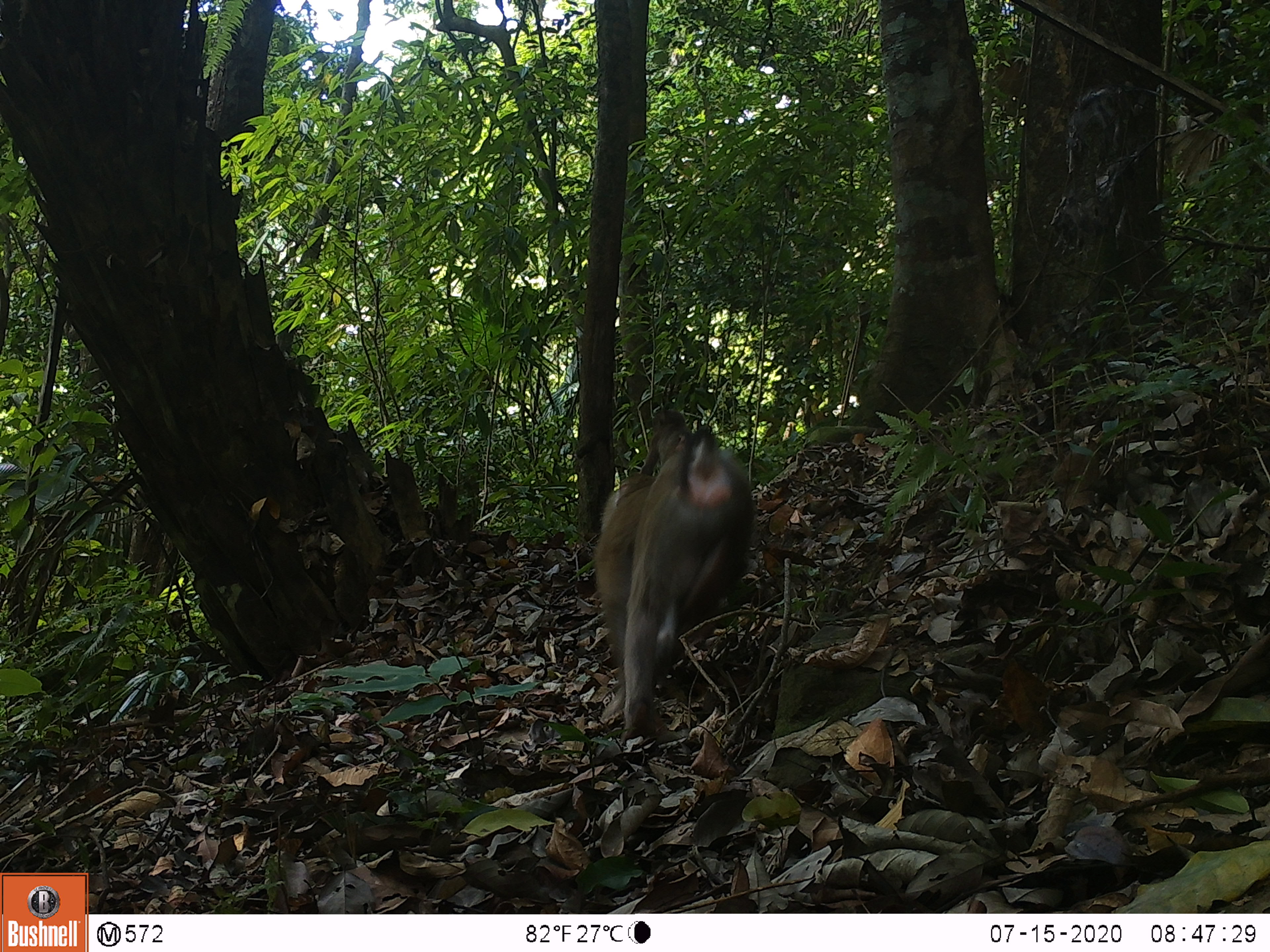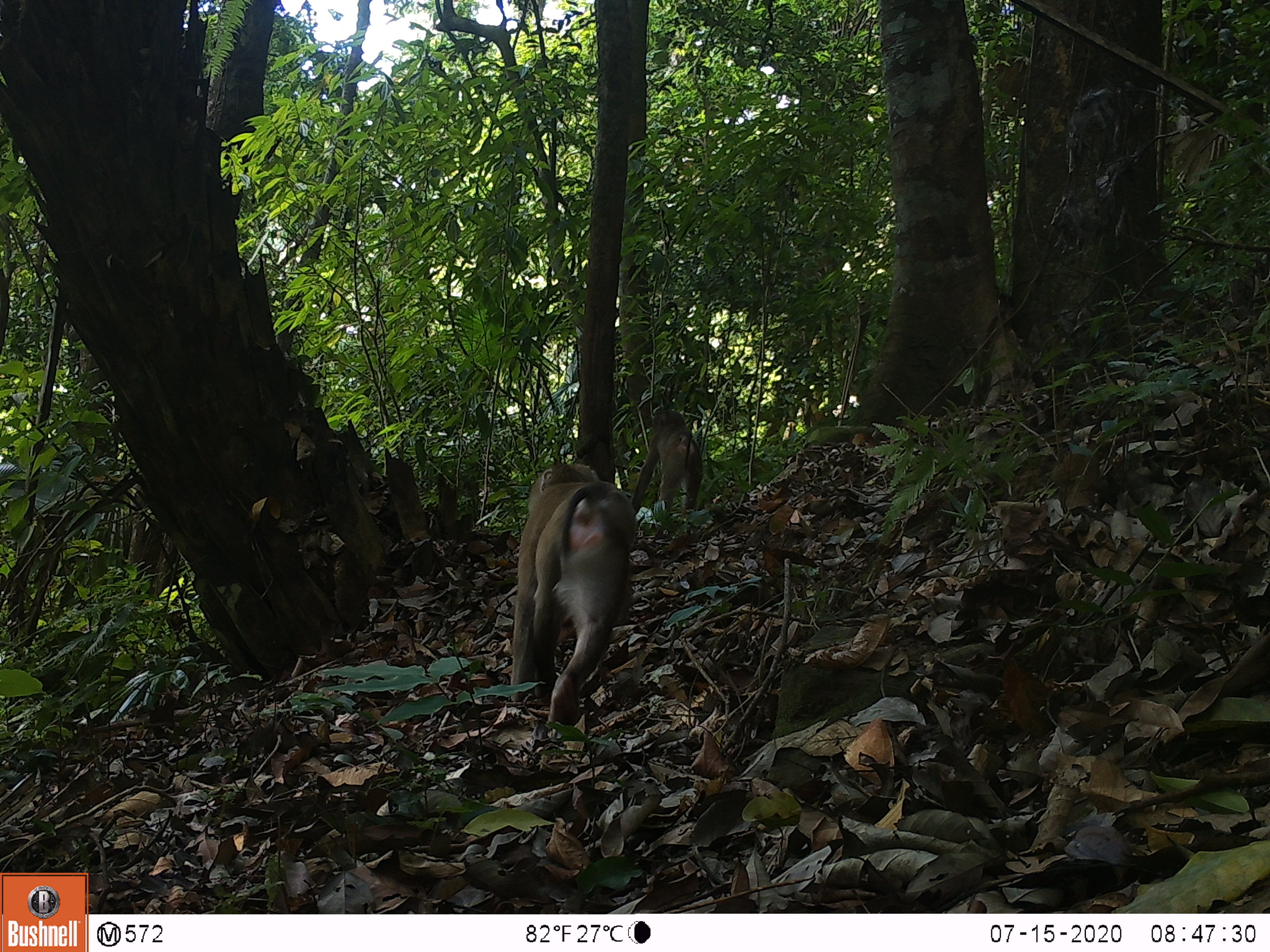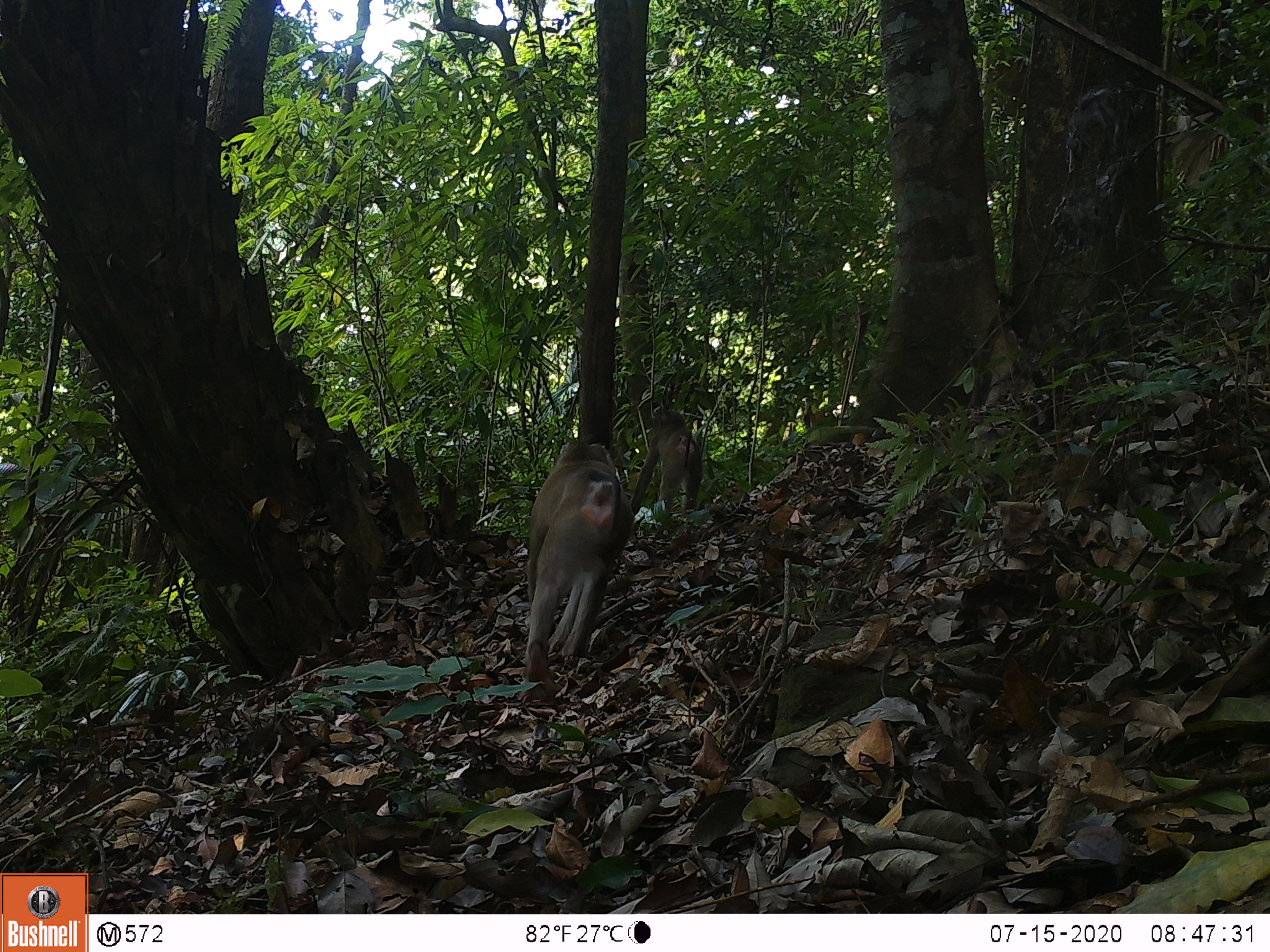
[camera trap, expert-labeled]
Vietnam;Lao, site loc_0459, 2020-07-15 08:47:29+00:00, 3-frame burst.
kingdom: Animalia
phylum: Chordata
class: Mammalia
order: Primates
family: Cercopithecidae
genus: Macaca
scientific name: Macaca nemestrina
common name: pig-tailed macaque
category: pig tailed macaque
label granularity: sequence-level